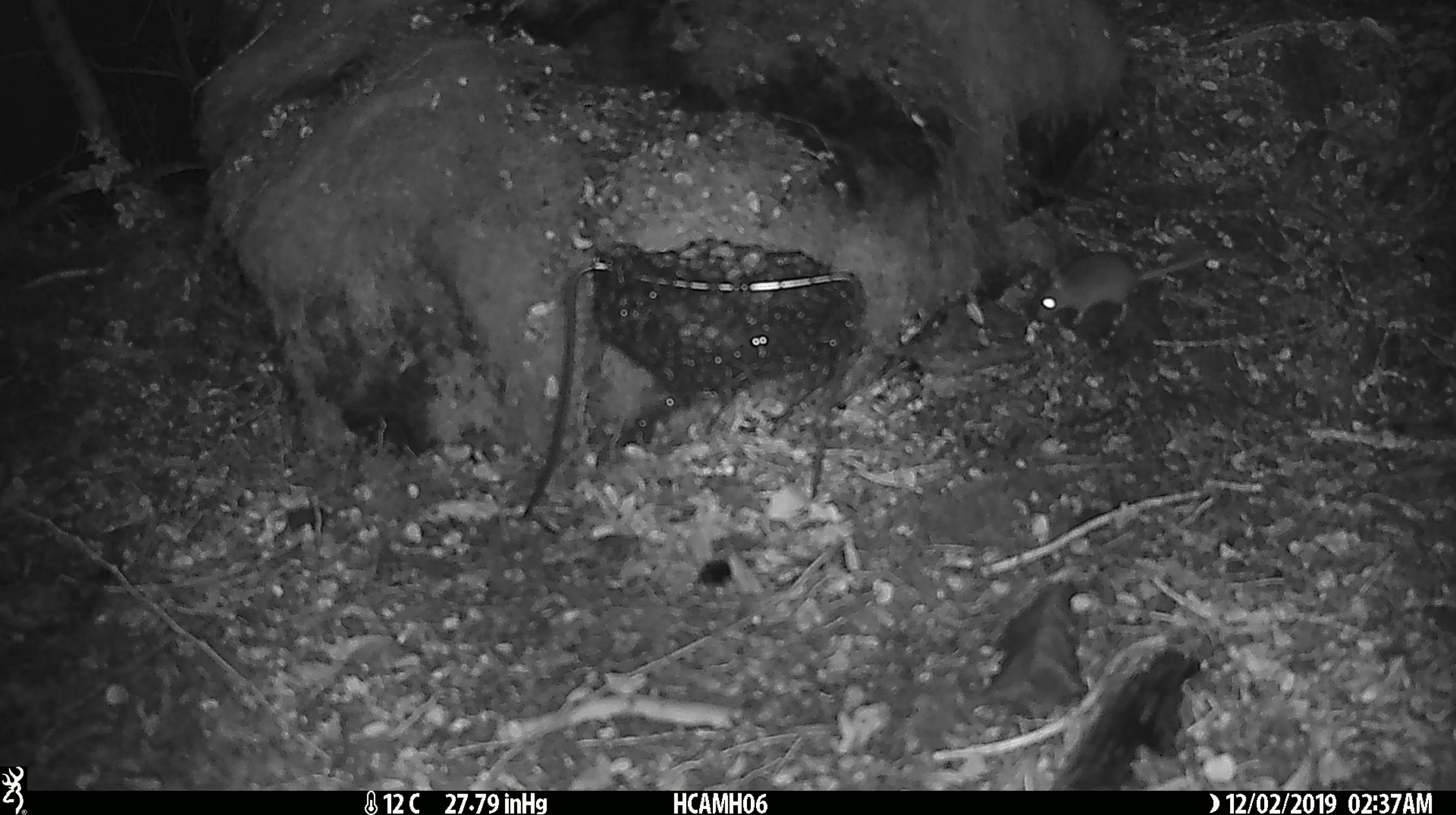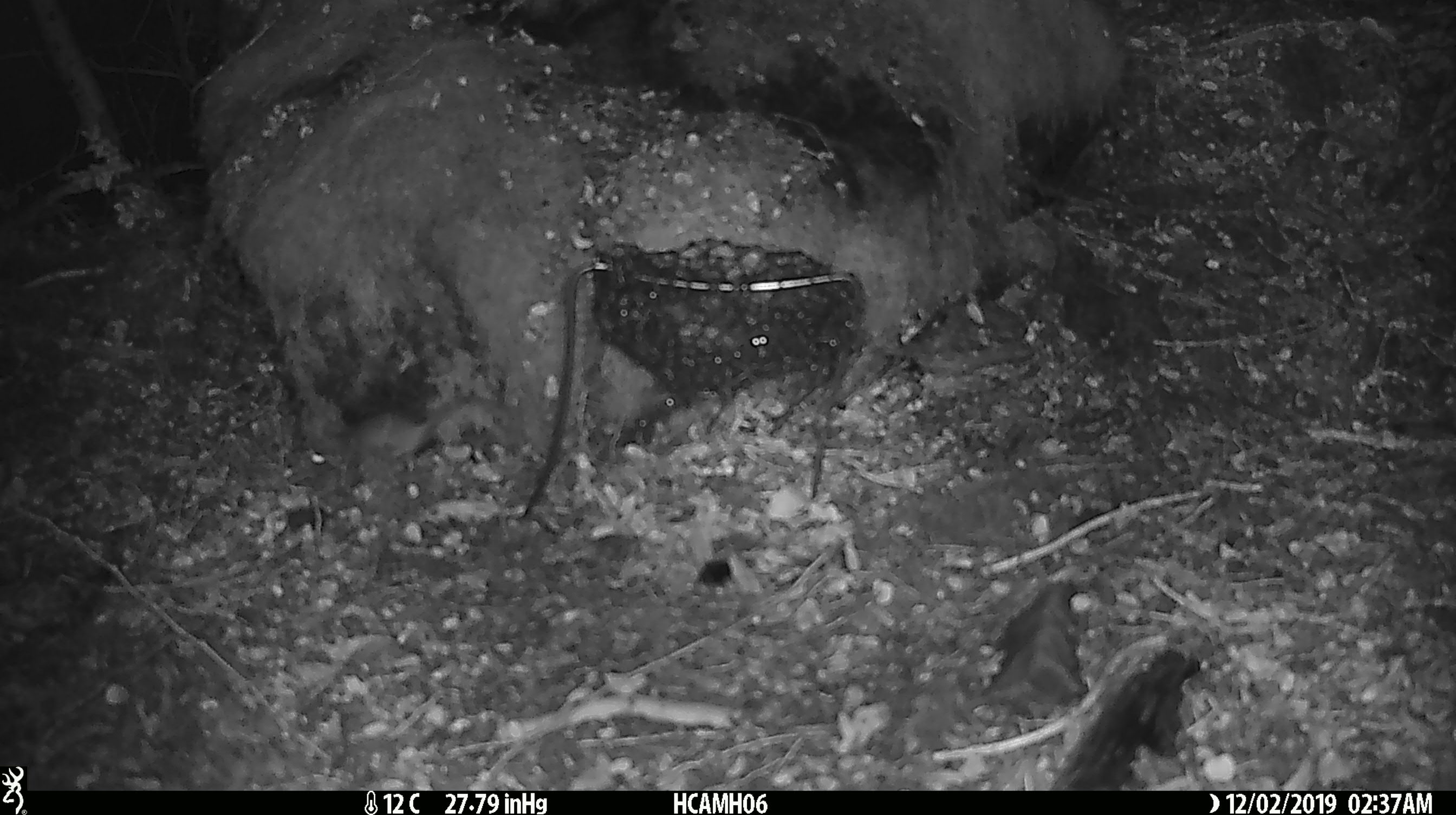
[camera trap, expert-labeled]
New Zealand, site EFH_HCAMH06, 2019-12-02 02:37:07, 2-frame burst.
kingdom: Animalia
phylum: Chordata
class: Mammalia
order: Rodentia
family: Muridae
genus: Mus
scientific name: Mus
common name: mouse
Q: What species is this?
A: Mouse (Mus).